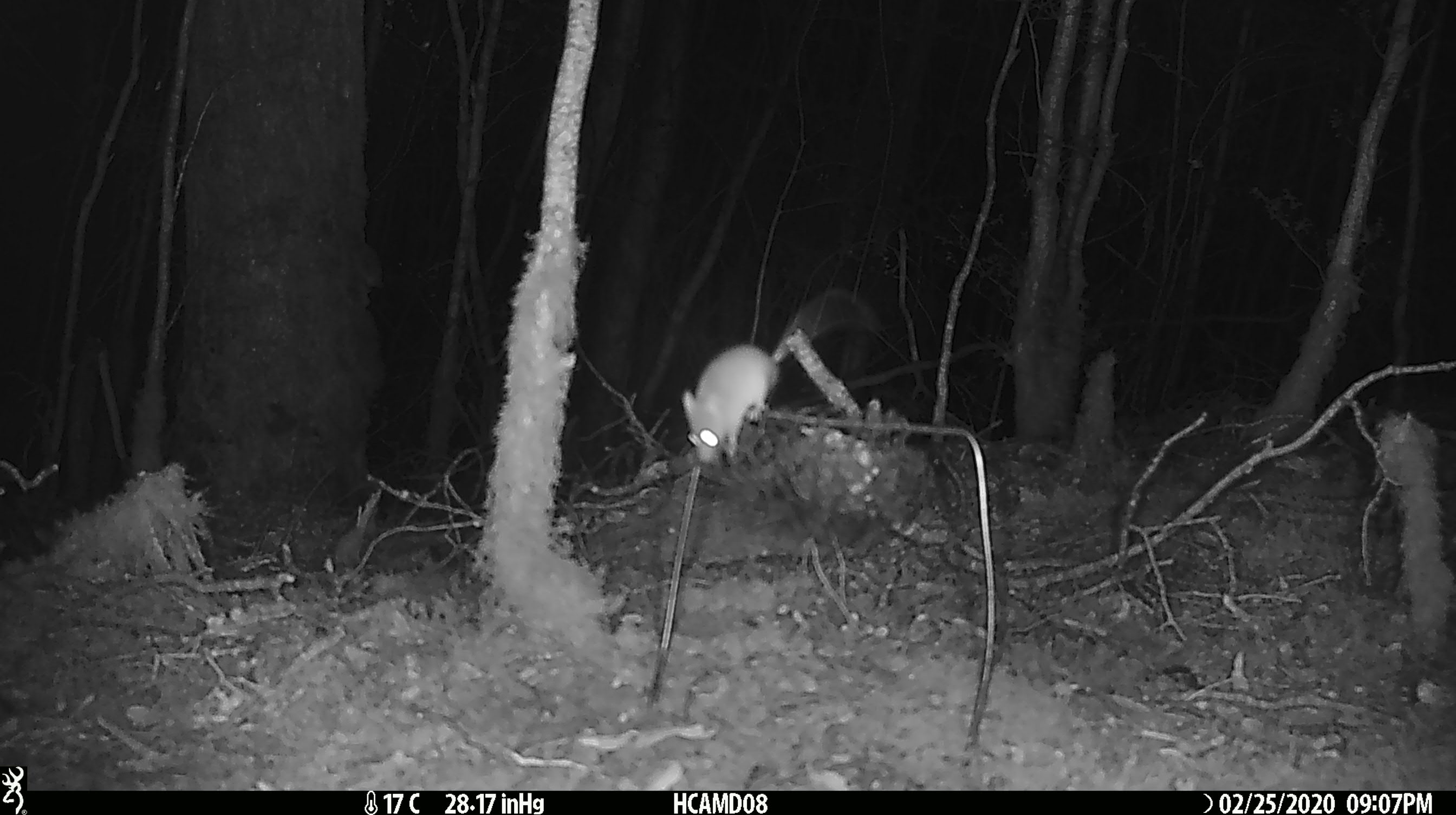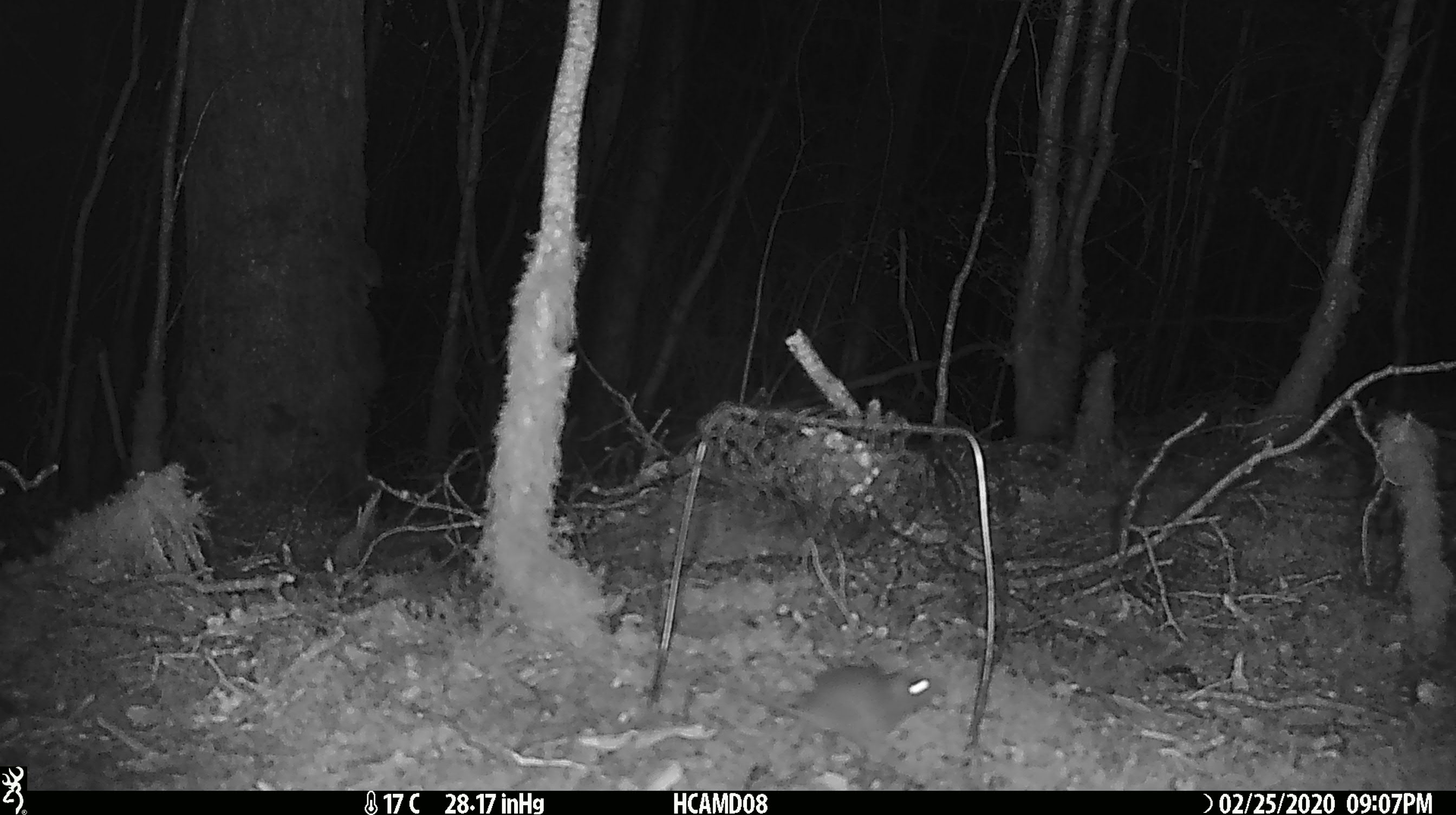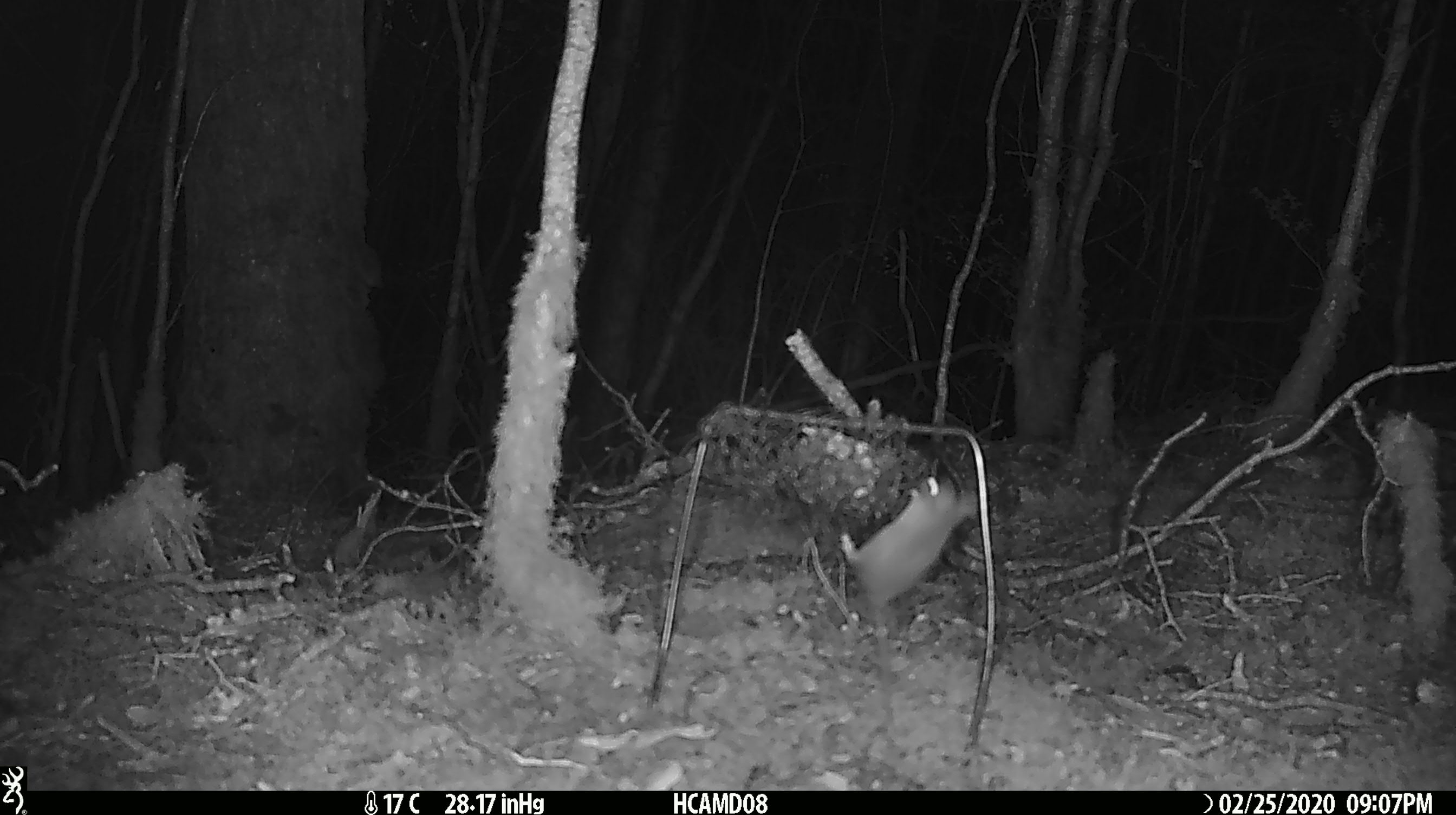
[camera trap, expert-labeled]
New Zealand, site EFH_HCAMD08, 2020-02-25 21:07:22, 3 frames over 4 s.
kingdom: Animalia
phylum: Chordata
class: Mammalia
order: Rodentia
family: Muridae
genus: Mus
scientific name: Mus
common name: mouse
Mouse (Mus).